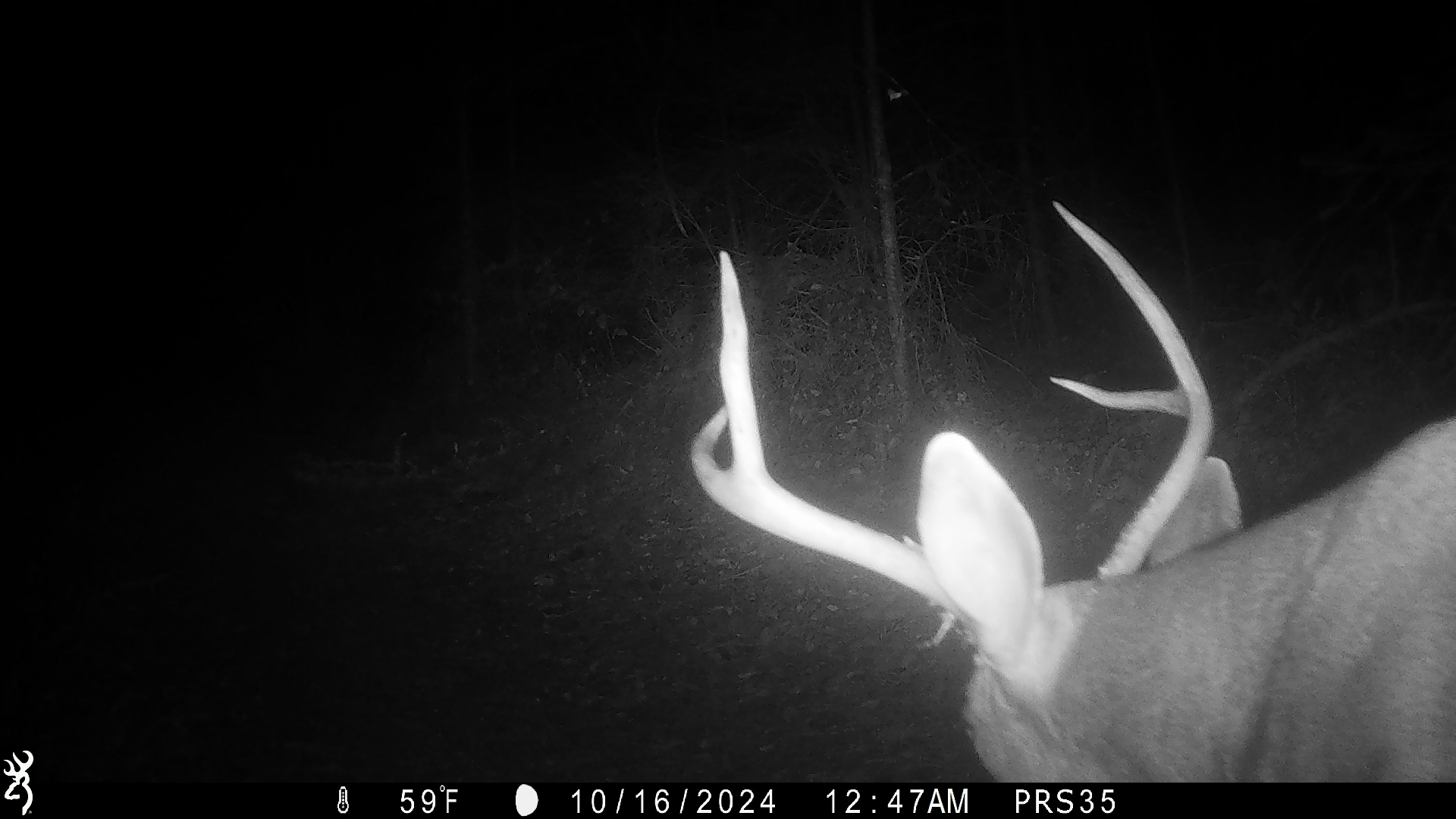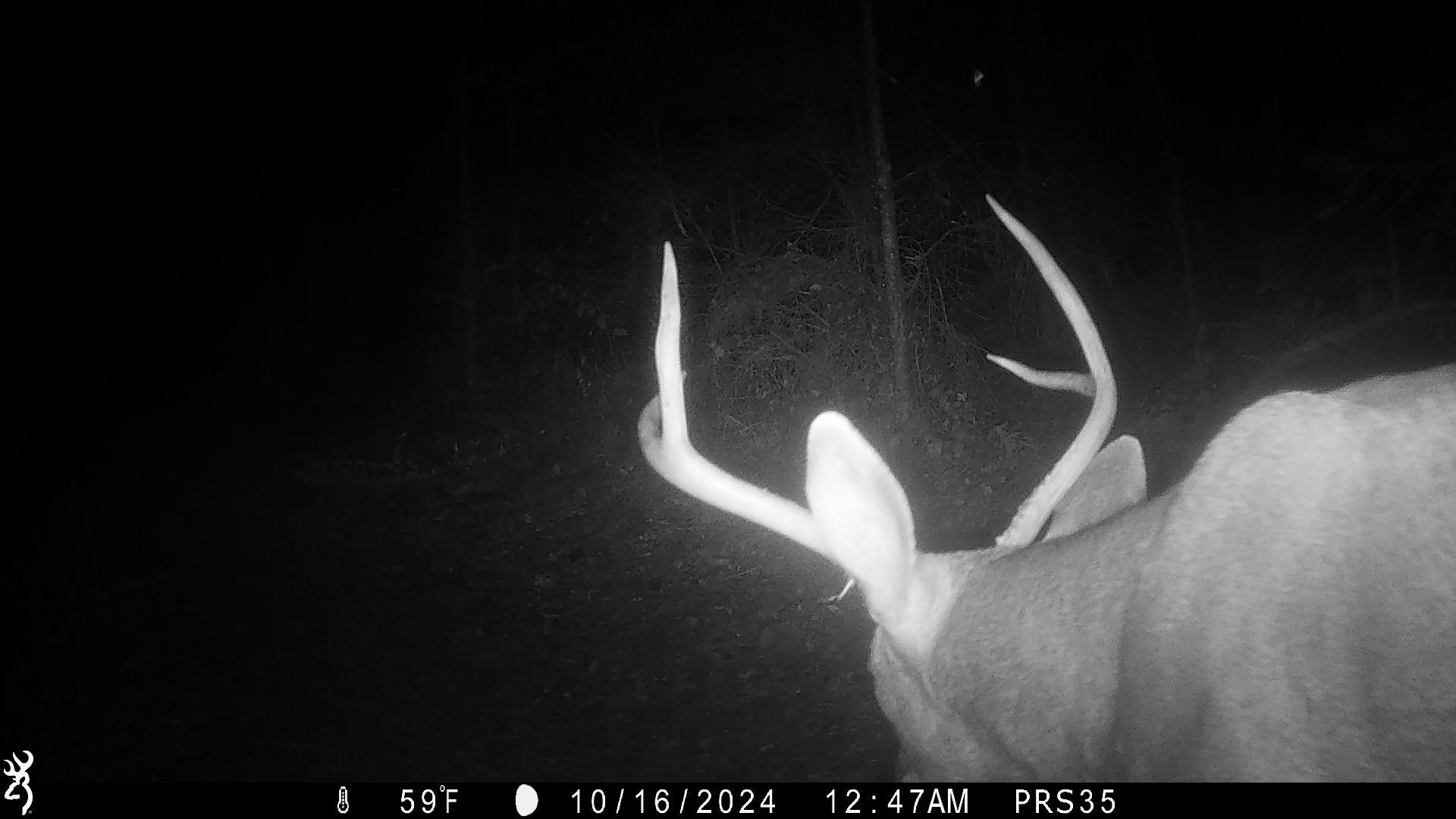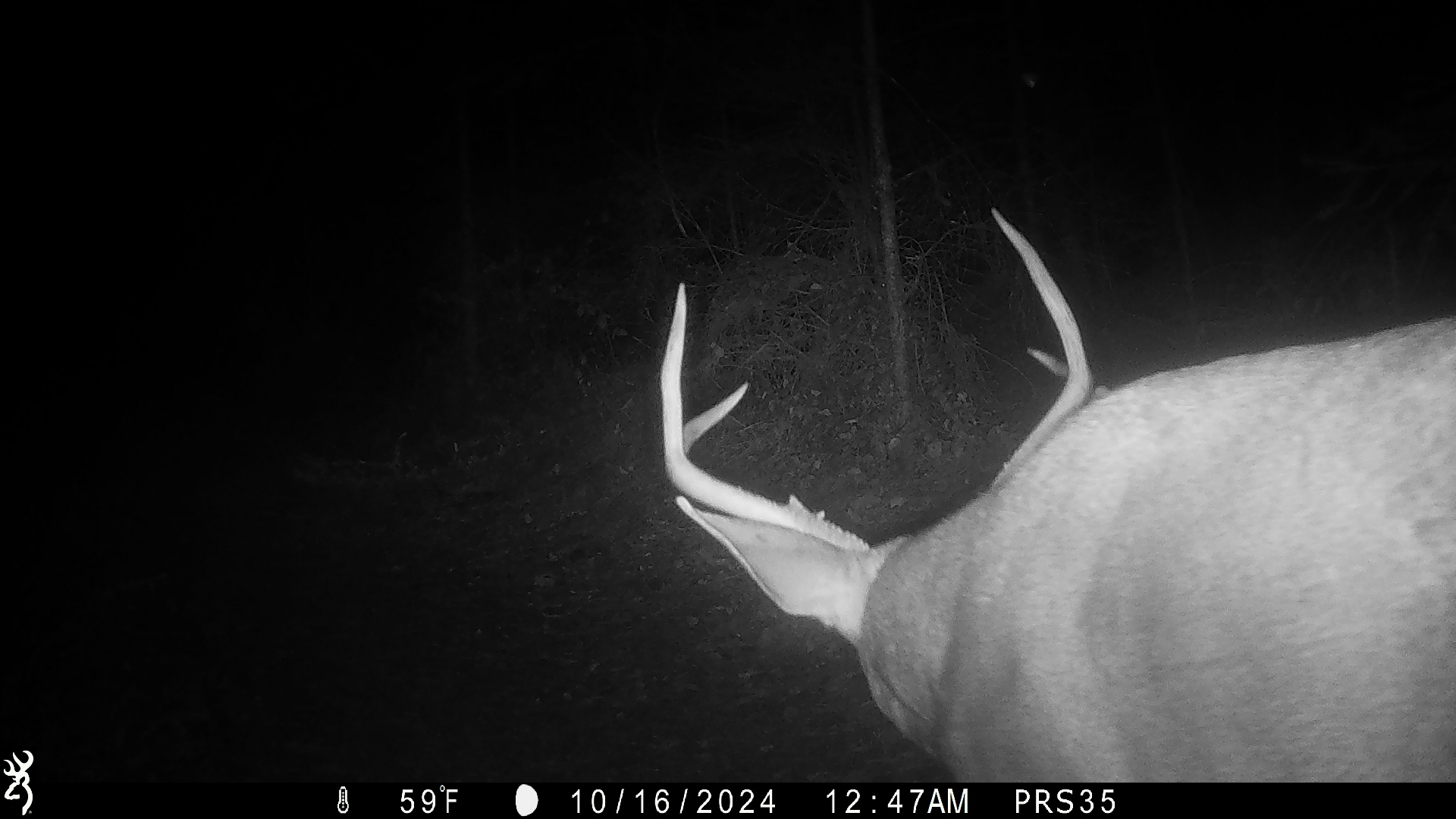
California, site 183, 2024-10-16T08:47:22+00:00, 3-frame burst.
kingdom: Animalia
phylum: Chordata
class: Mammalia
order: Artiodactyla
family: Cervidae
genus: Odocoileus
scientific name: Odocoileus hemionus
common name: mule deer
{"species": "mule deer (Odocoileus hemionus)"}